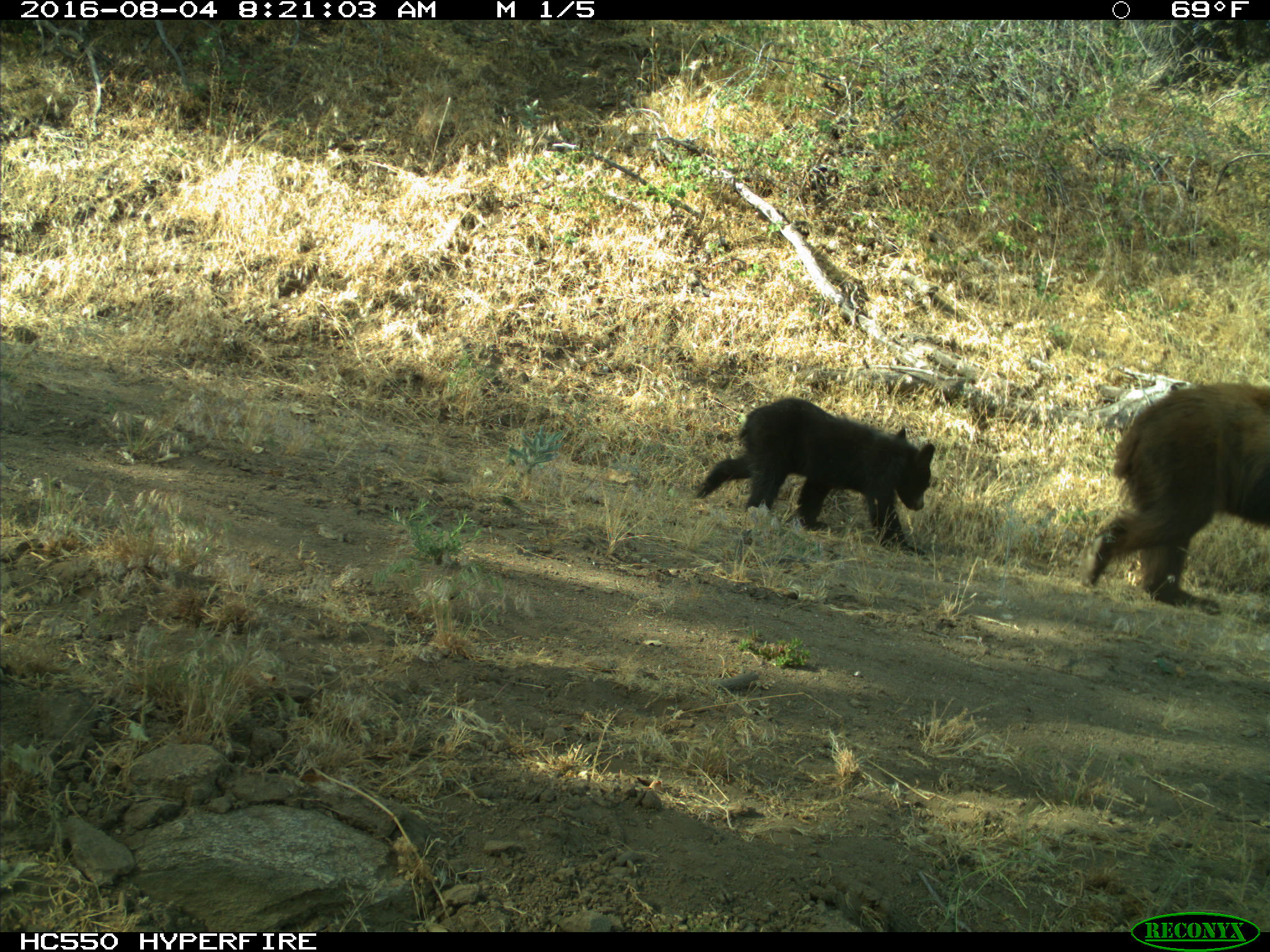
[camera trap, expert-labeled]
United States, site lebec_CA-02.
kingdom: Animalia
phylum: Chordata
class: Mammalia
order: Carnivora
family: Ursidae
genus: Ursus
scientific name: Ursus americanus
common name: american black bear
Ursus americanus (american black bear).